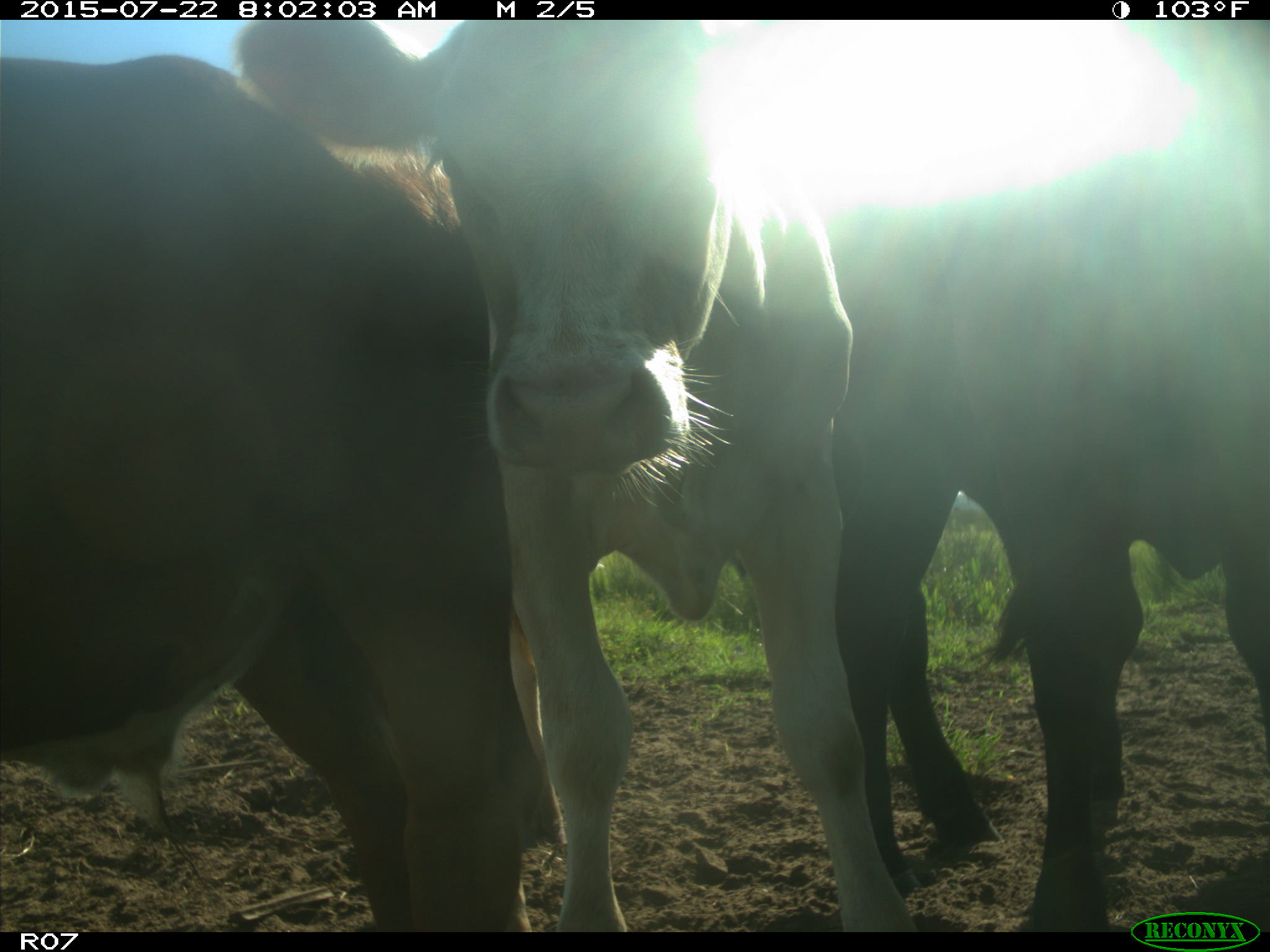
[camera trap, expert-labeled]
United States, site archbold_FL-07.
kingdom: Animalia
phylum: Chordata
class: Mammalia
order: Carnivora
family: Procyonidae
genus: Procyon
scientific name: Procyon lotor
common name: common raccoon